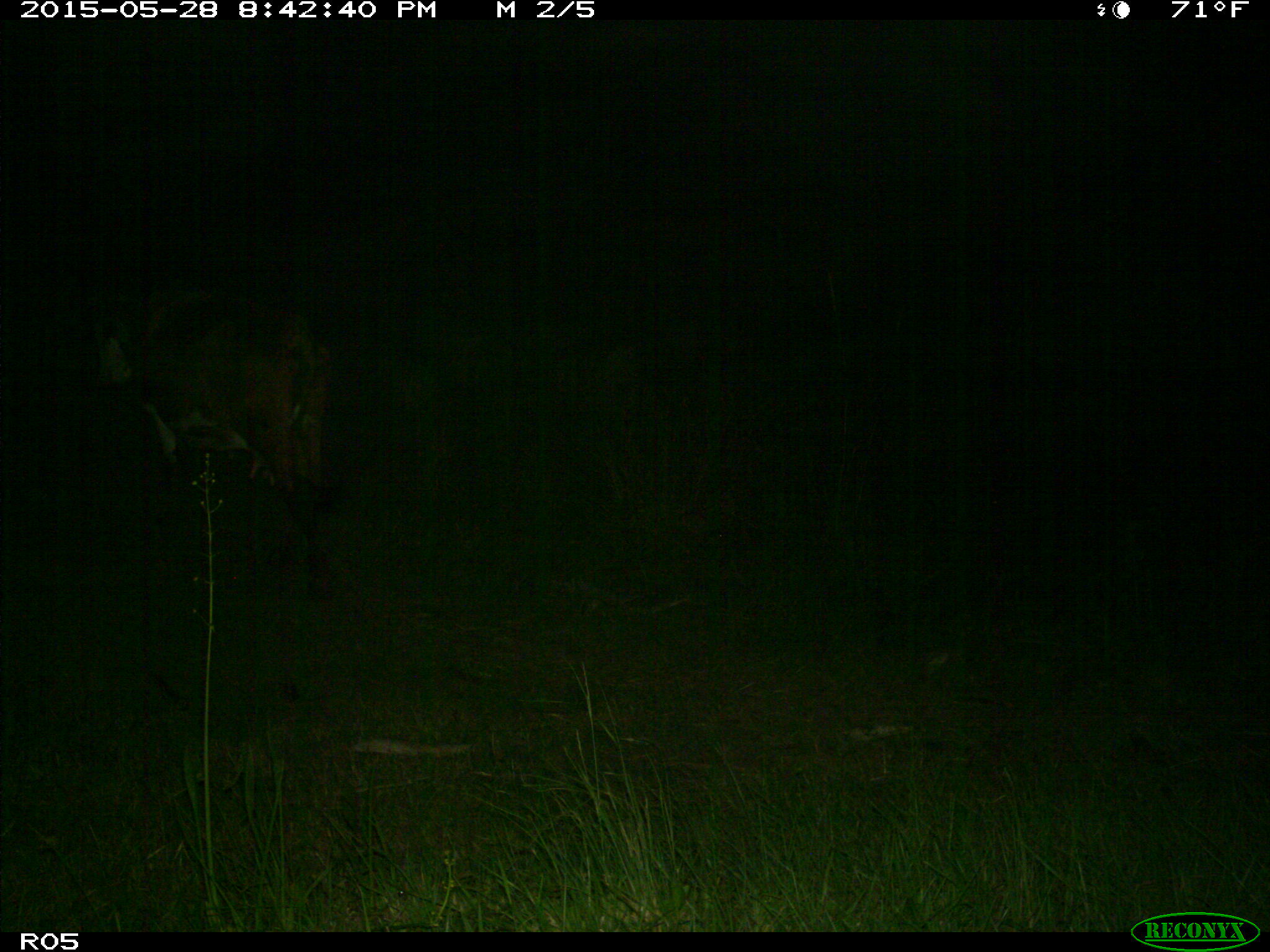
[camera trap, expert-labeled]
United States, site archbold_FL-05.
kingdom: Animalia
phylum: Chordata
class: Mammalia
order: Artiodactyla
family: Bovidae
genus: Bos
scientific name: Bos taurus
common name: domestic cow